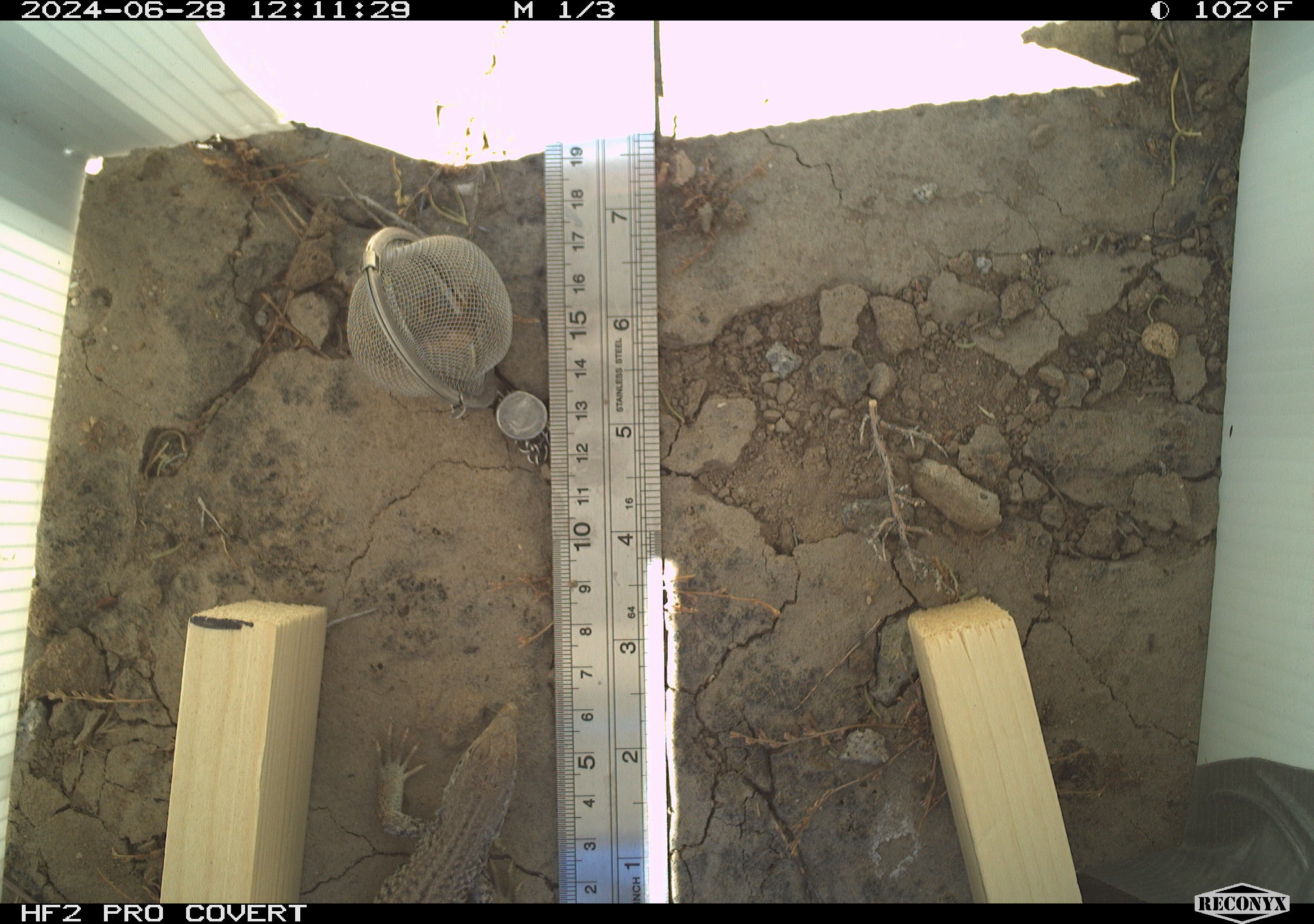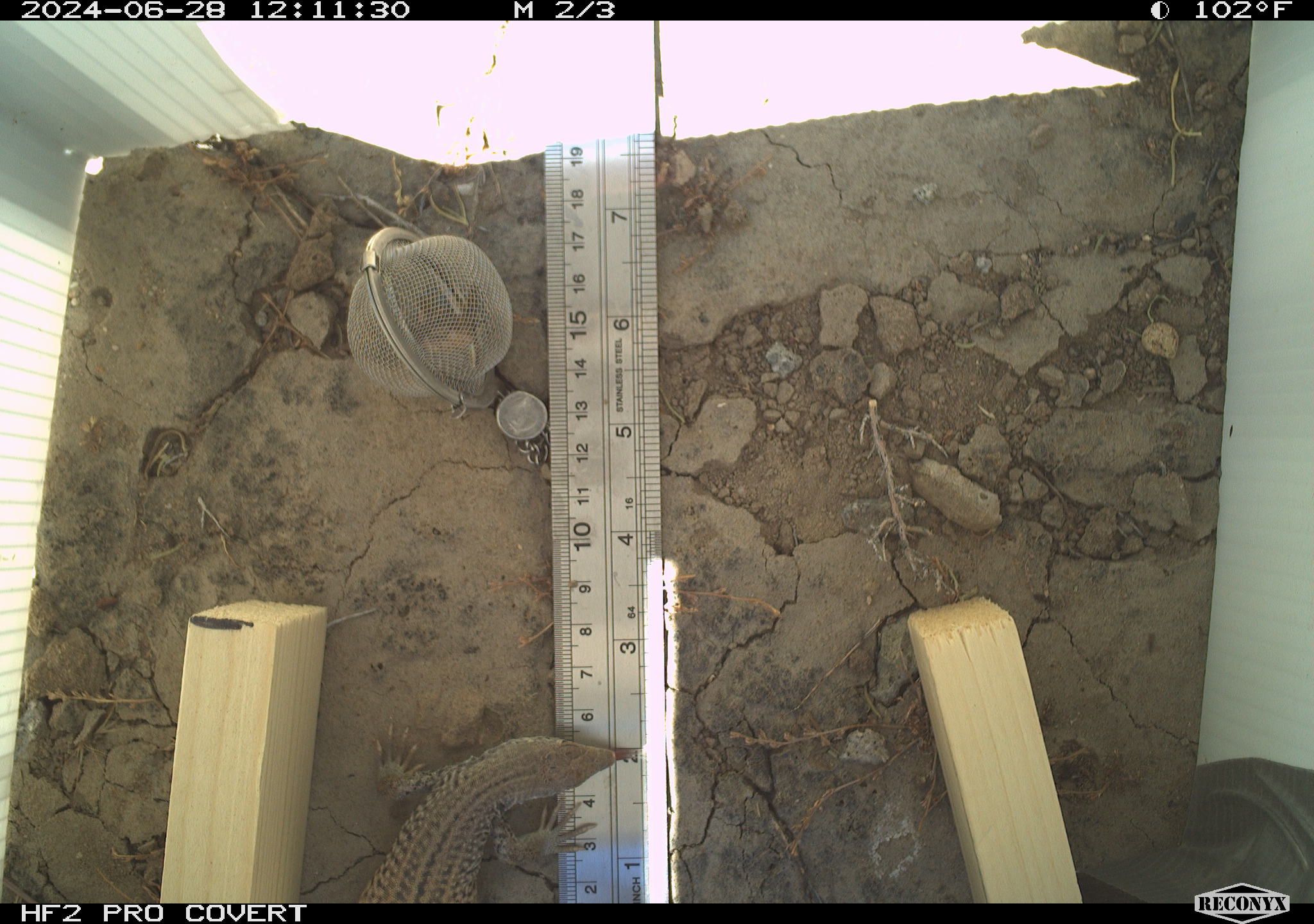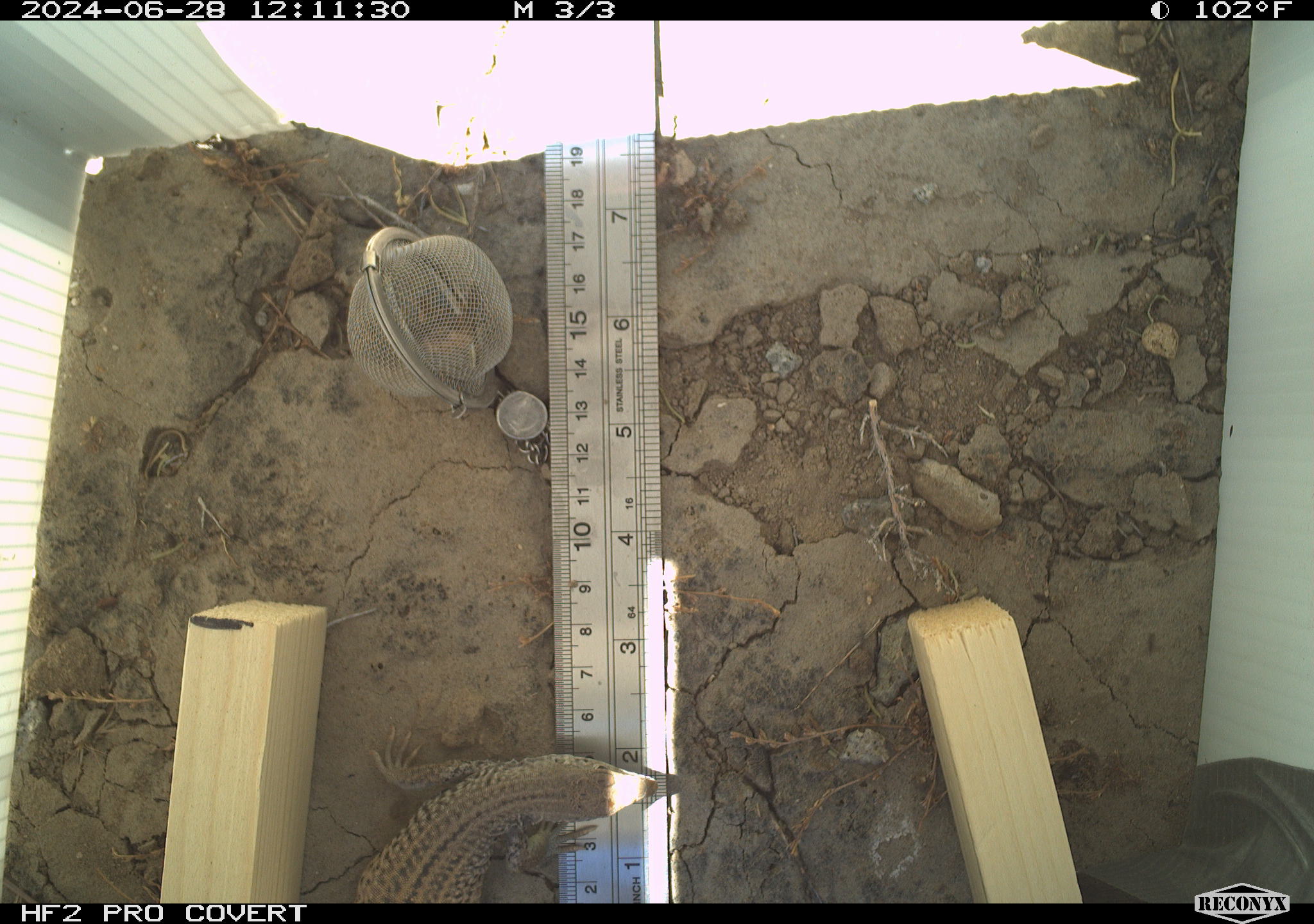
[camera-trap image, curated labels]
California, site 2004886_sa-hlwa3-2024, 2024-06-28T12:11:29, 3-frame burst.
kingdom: Animalia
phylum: Chordata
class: Reptilia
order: Squamata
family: Teiidae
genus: Aspidoscelis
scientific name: Aspidoscelis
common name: whiptail lizards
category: aspidoscelis species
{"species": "aspidoscelis species (whiptail lizards) (Aspidoscelis)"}